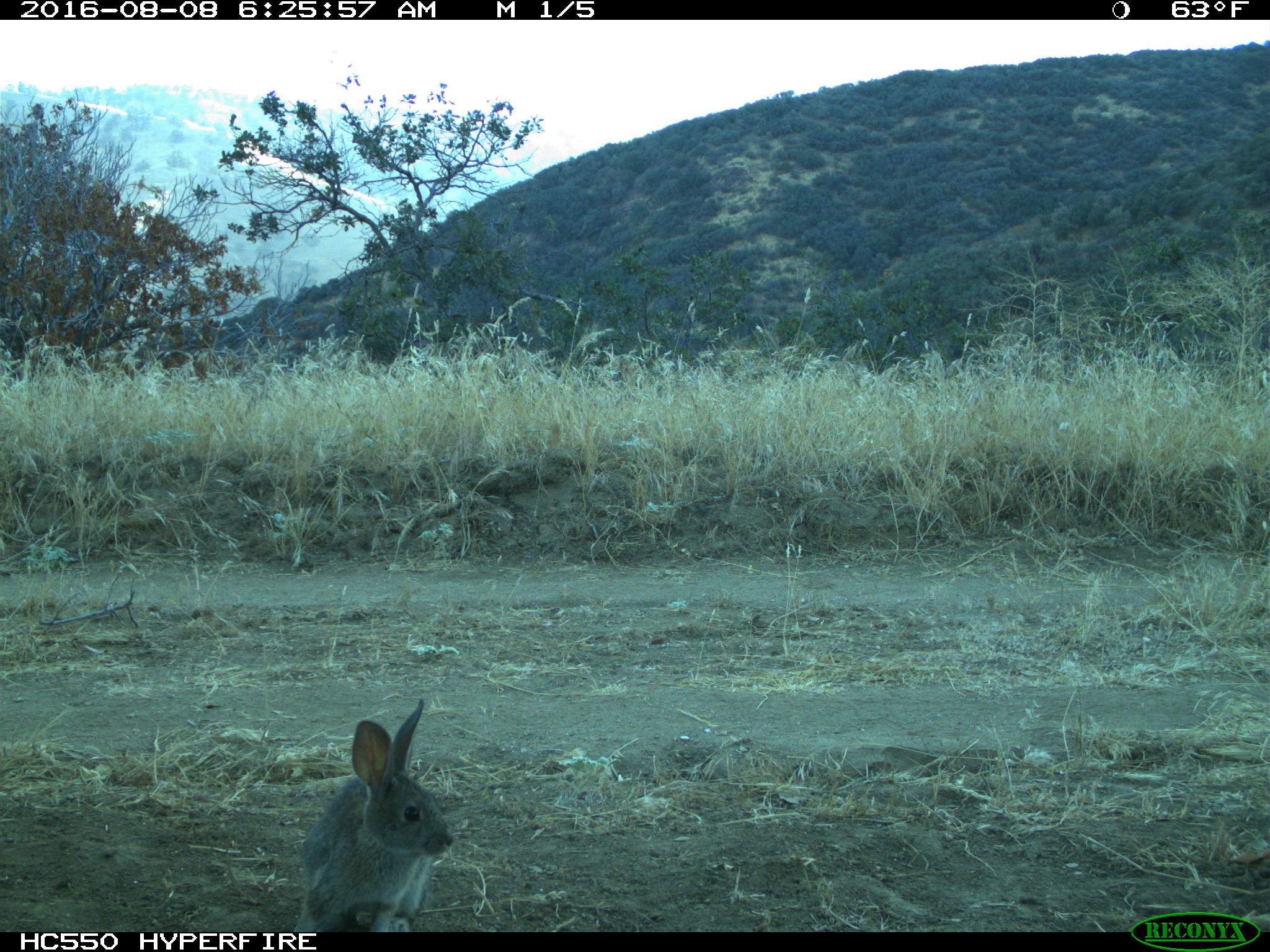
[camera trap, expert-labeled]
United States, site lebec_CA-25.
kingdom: Animalia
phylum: Chordata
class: Mammalia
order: Lagomorpha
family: Leporidae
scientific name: Leporidae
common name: rabbits and hares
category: unidentified rabbit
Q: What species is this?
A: Unidentified rabbit (rabbits and hares) (Leporidae).